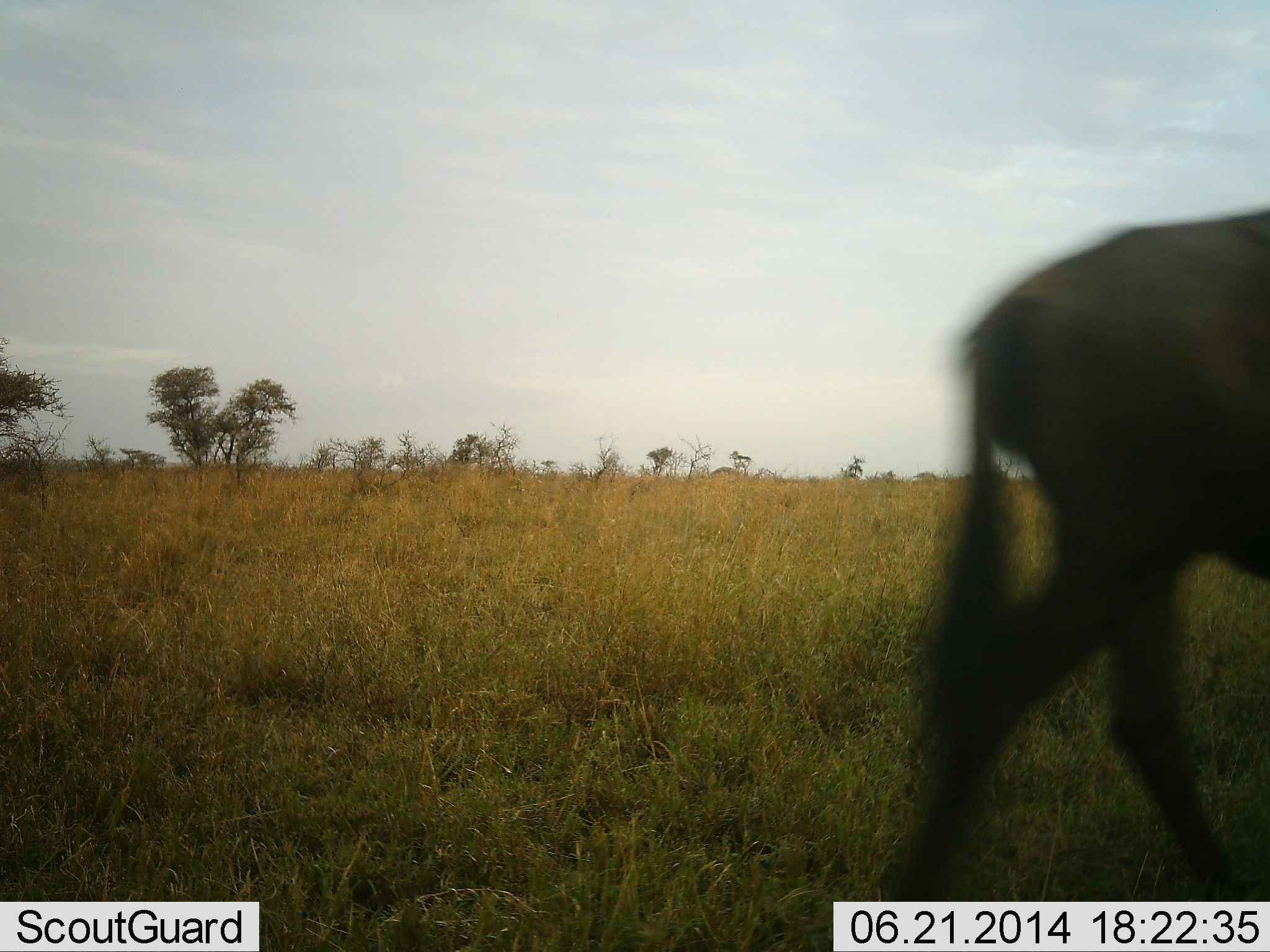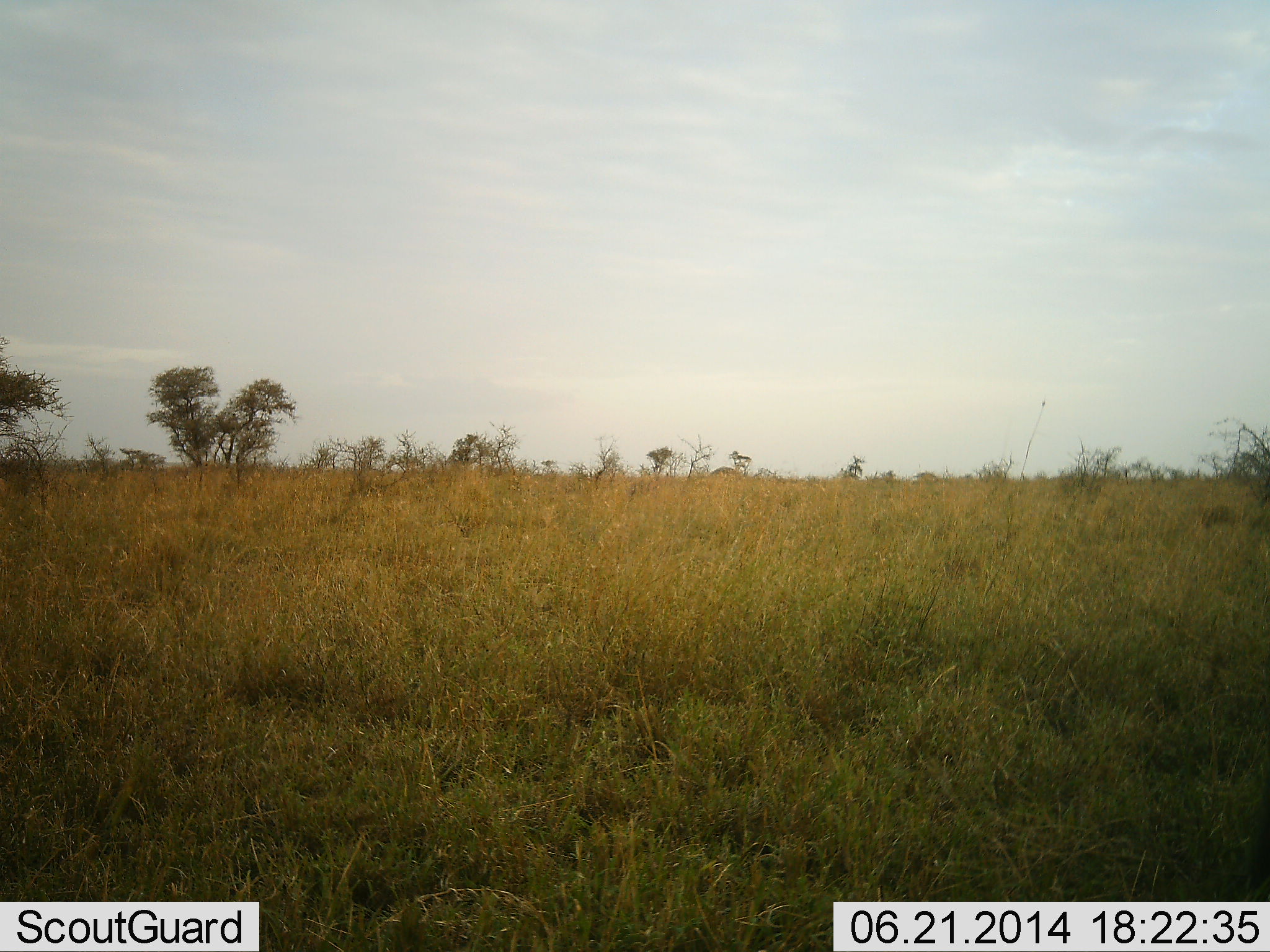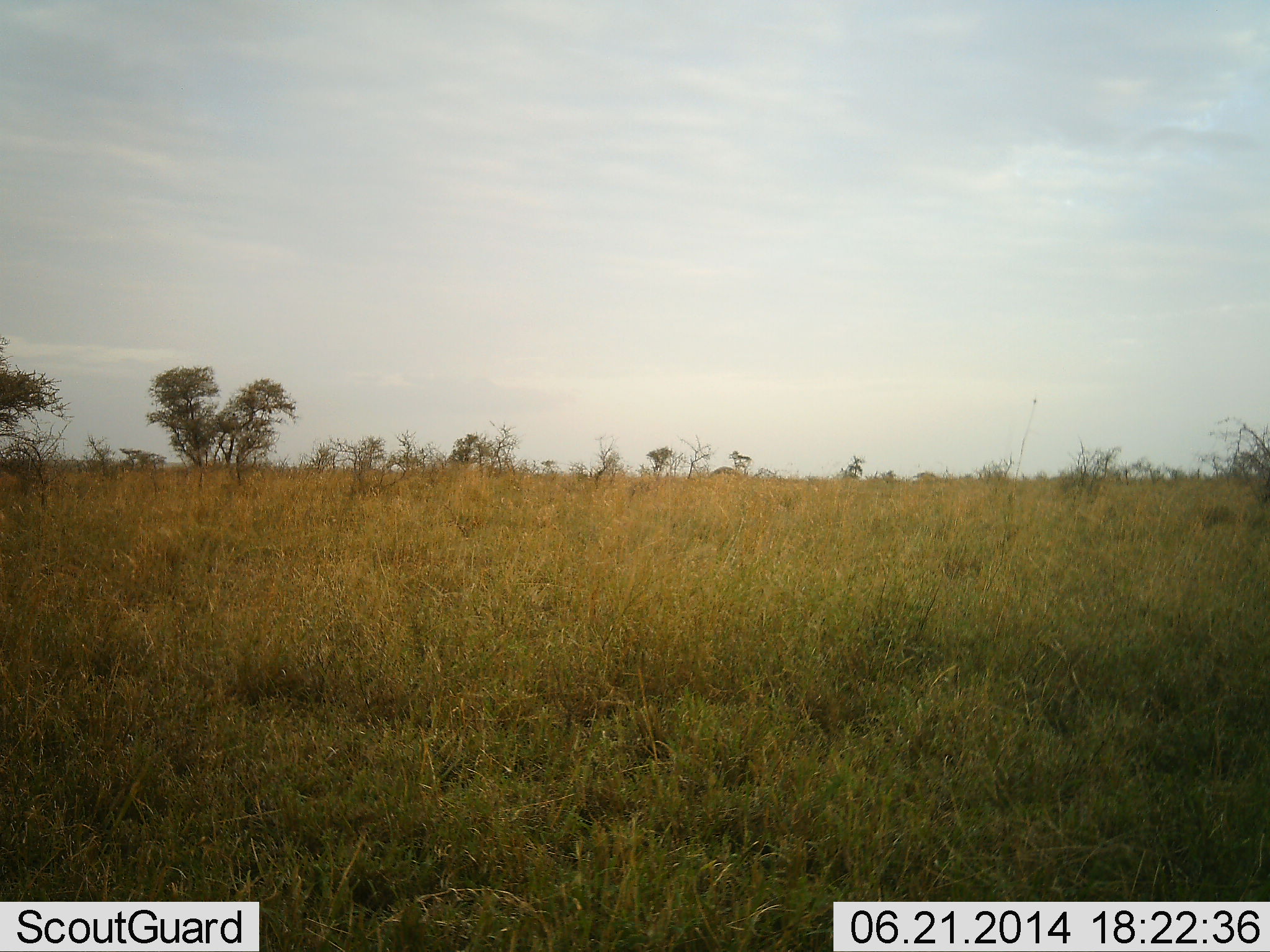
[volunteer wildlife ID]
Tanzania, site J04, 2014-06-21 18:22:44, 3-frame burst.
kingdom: Animalia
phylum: Chordata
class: Mammalia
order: Artiodactyla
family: Bovidae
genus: Connochaetes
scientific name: Connochaetes taurinus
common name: blue wildebeest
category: wildebeest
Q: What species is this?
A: Wildebeest (blue wildebeest) (Connochaetes taurinus).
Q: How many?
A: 1.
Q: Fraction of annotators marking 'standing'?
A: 10%.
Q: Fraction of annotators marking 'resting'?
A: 0%.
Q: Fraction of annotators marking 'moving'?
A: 90%.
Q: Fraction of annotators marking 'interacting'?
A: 0%.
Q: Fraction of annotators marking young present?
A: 0%.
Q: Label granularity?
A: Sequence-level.